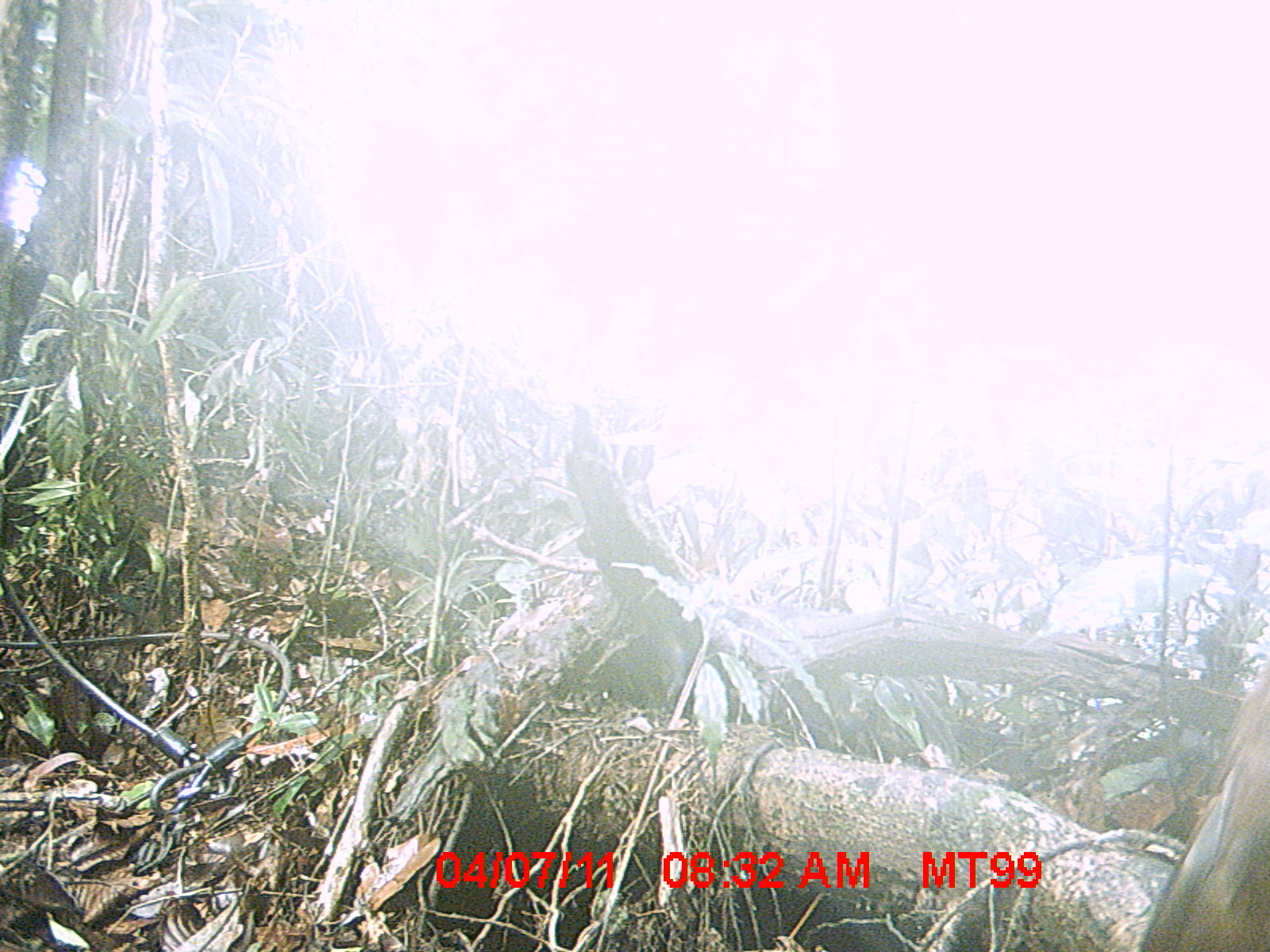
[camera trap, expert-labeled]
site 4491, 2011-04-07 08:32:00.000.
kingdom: Animalia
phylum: Chordata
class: Aves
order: Pelecaniformes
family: Threskiornithidae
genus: Lophotibis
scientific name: Lophotibis cristata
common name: madagascan ibis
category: lophotibis cristataa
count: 2